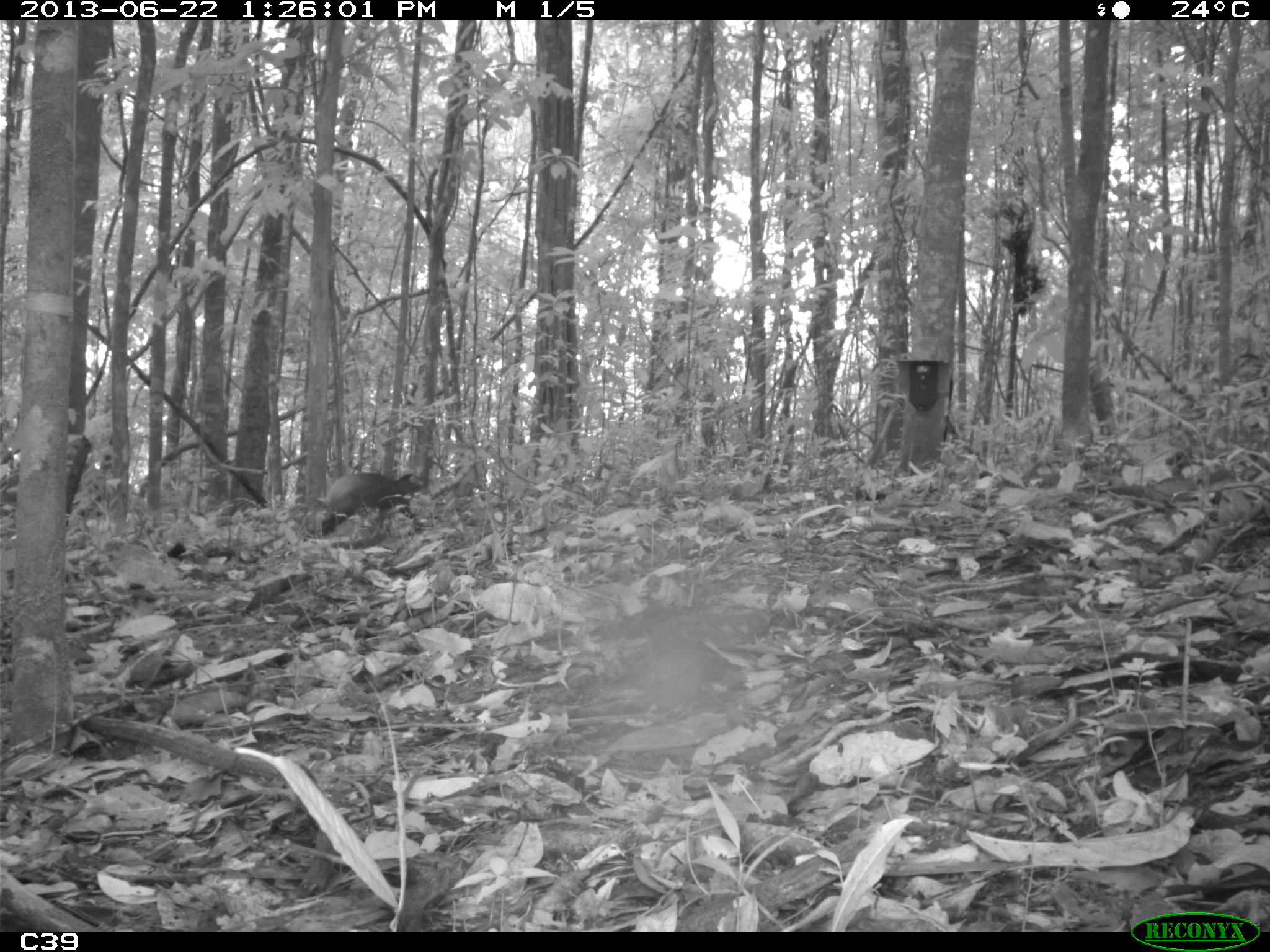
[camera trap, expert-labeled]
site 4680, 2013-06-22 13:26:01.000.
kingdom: Animalia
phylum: Chordata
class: Mammalia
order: Rodentia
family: Dasyproctidae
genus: Dasyprocta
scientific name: Dasyprocta leporina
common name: red-rumped agouti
Dasyprocta leporina (red-rumped agouti), count 1, age adult.